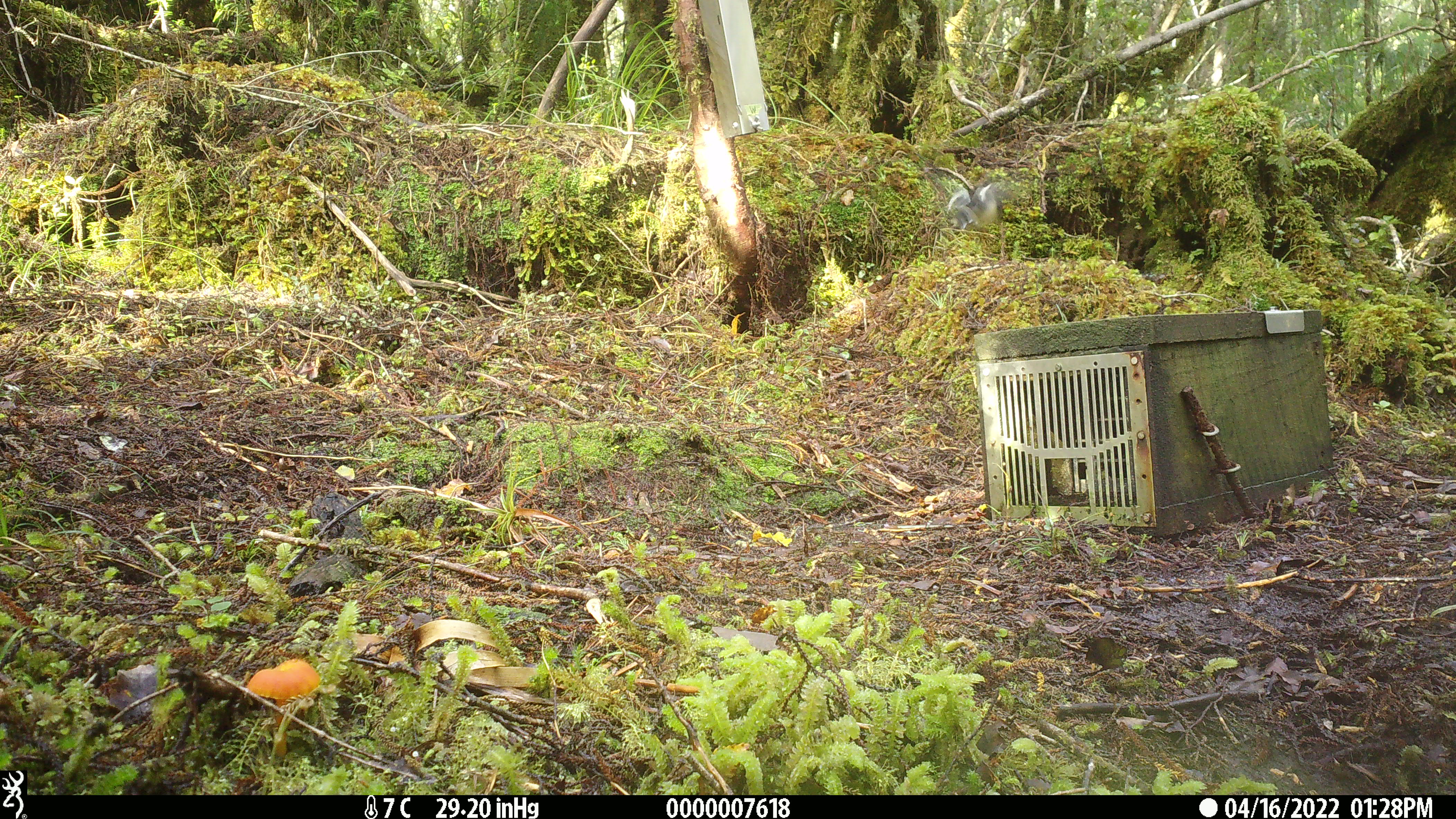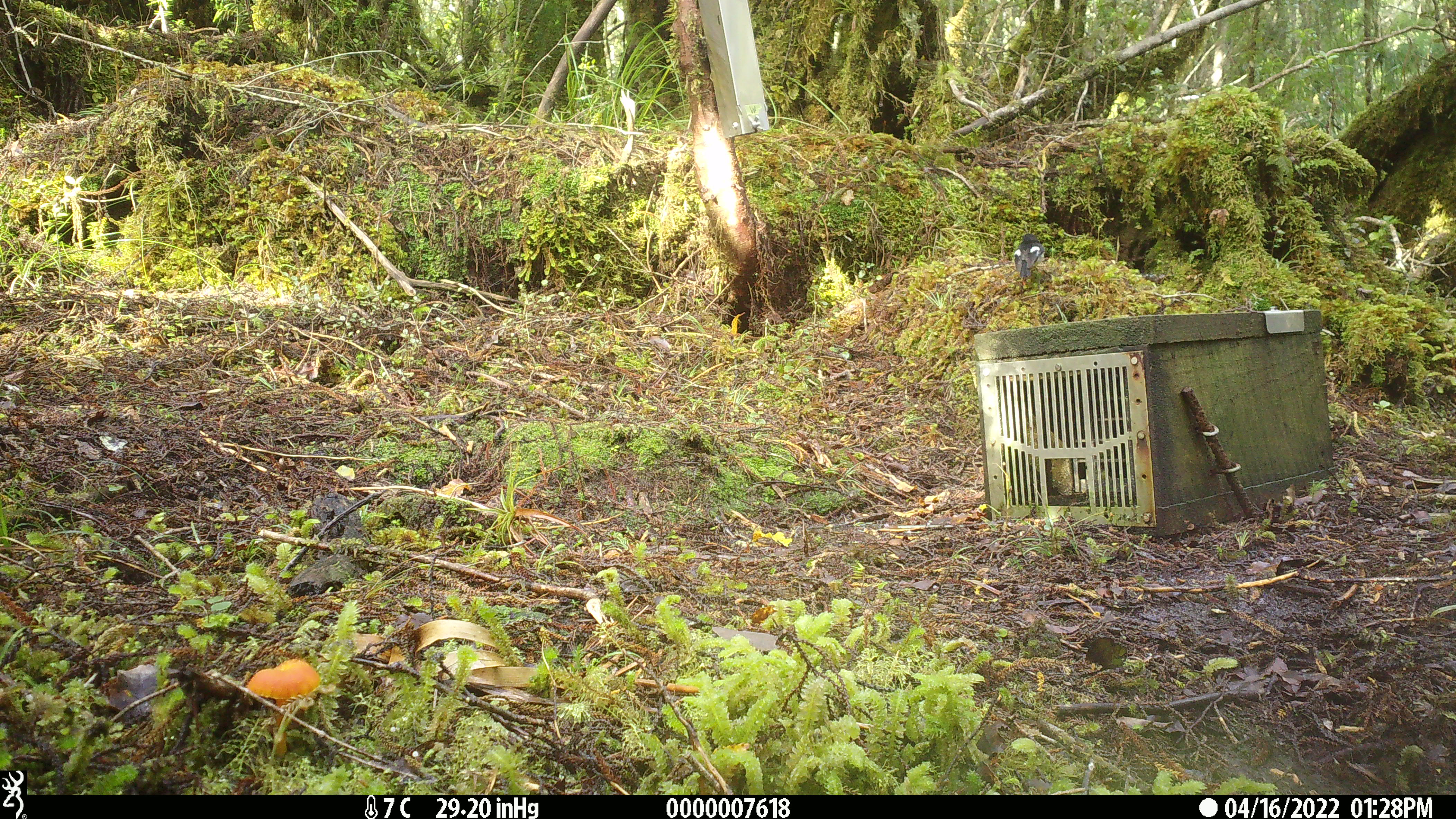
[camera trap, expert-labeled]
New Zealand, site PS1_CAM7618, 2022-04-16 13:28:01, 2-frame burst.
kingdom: Animalia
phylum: Chordata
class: Aves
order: Passeriformes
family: Petroicidae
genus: Petroica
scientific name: Petroica macrocephala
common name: tomtit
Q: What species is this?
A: Tomtit (Petroica macrocephala).